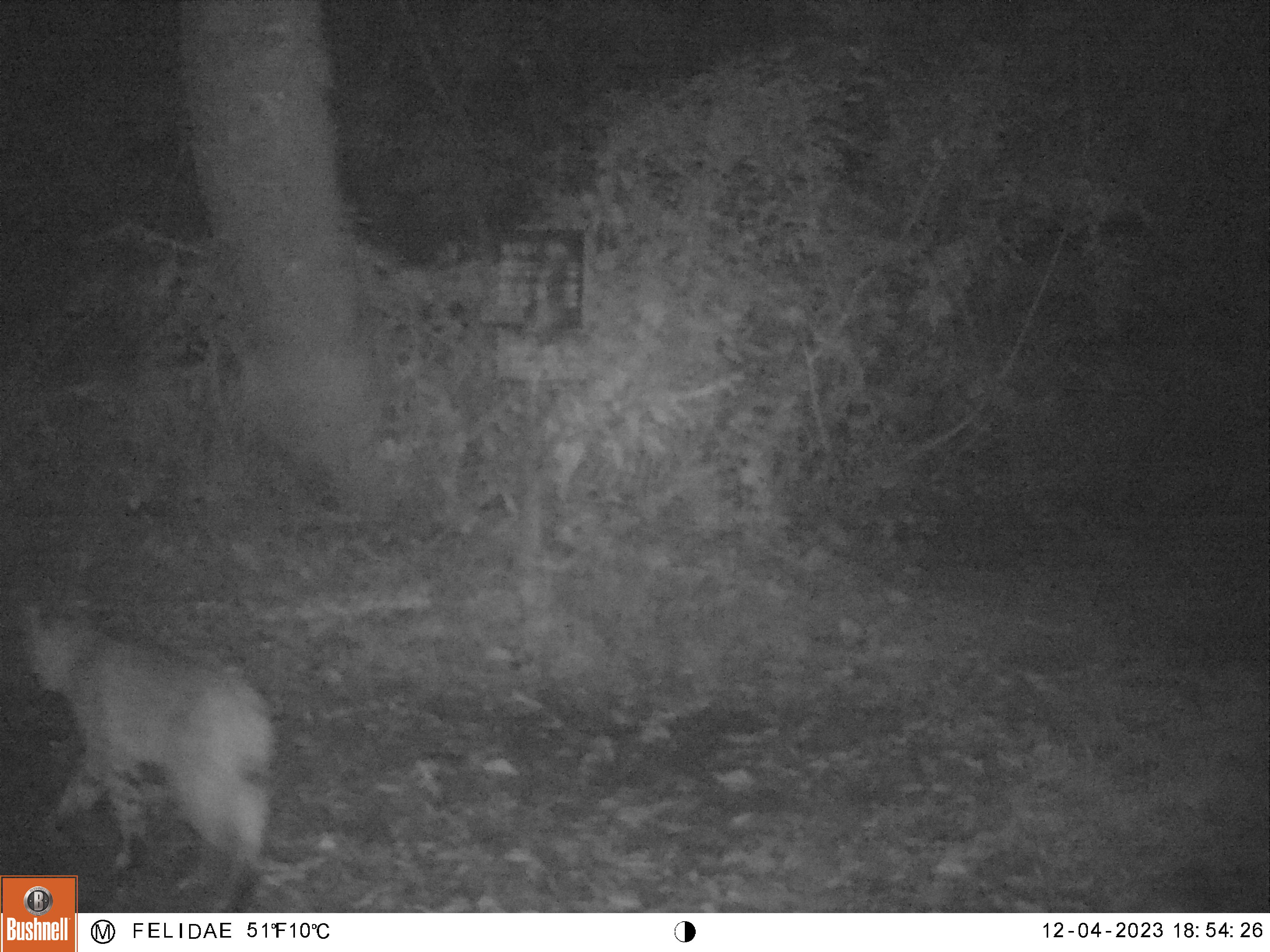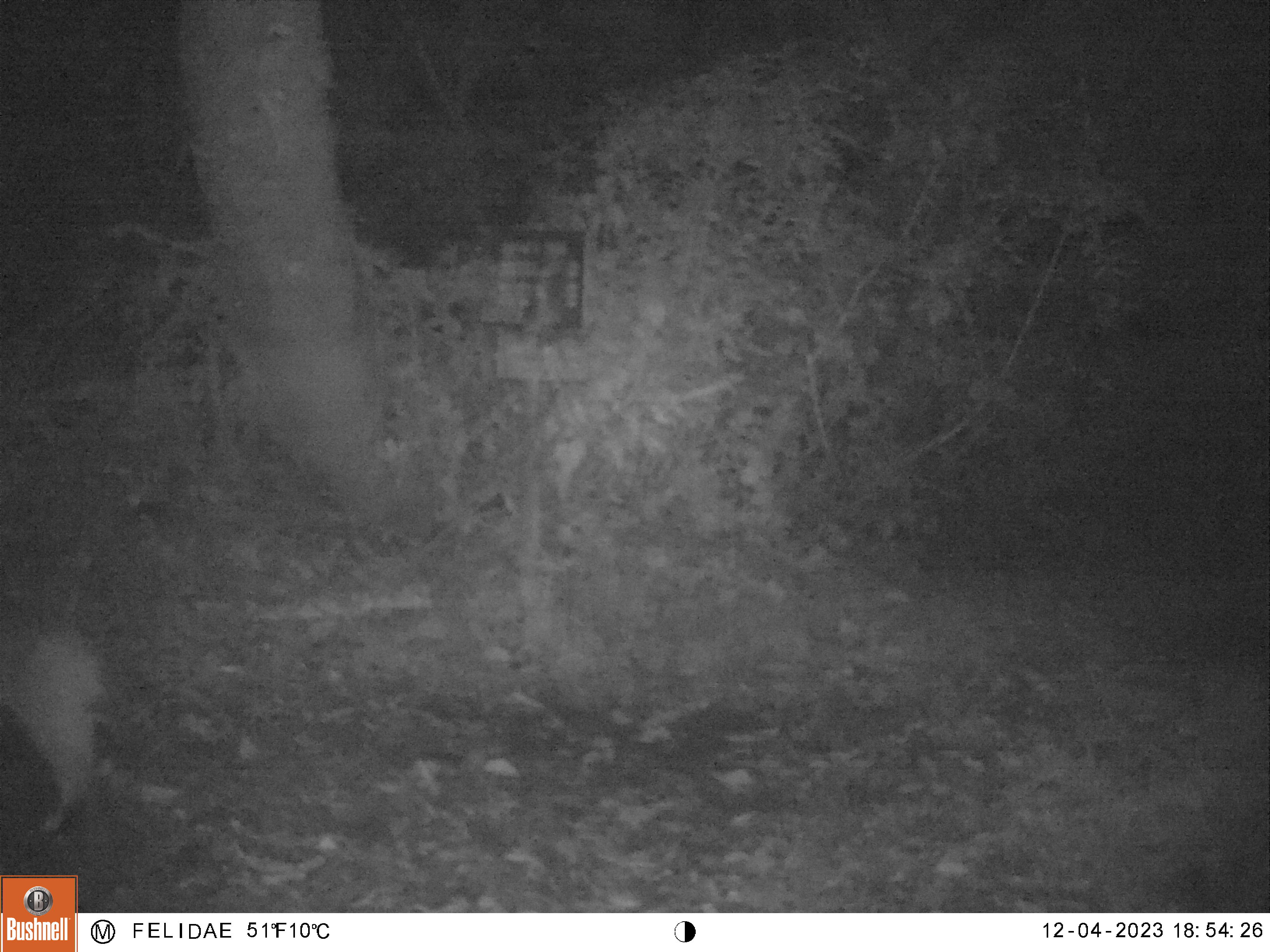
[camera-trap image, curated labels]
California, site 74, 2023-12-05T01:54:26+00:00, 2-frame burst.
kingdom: Animalia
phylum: Chordata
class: Mammalia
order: Carnivora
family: Felidae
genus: Lynx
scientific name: Lynx rufus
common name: bobcat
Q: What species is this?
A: Bobcat (Lynx rufus).